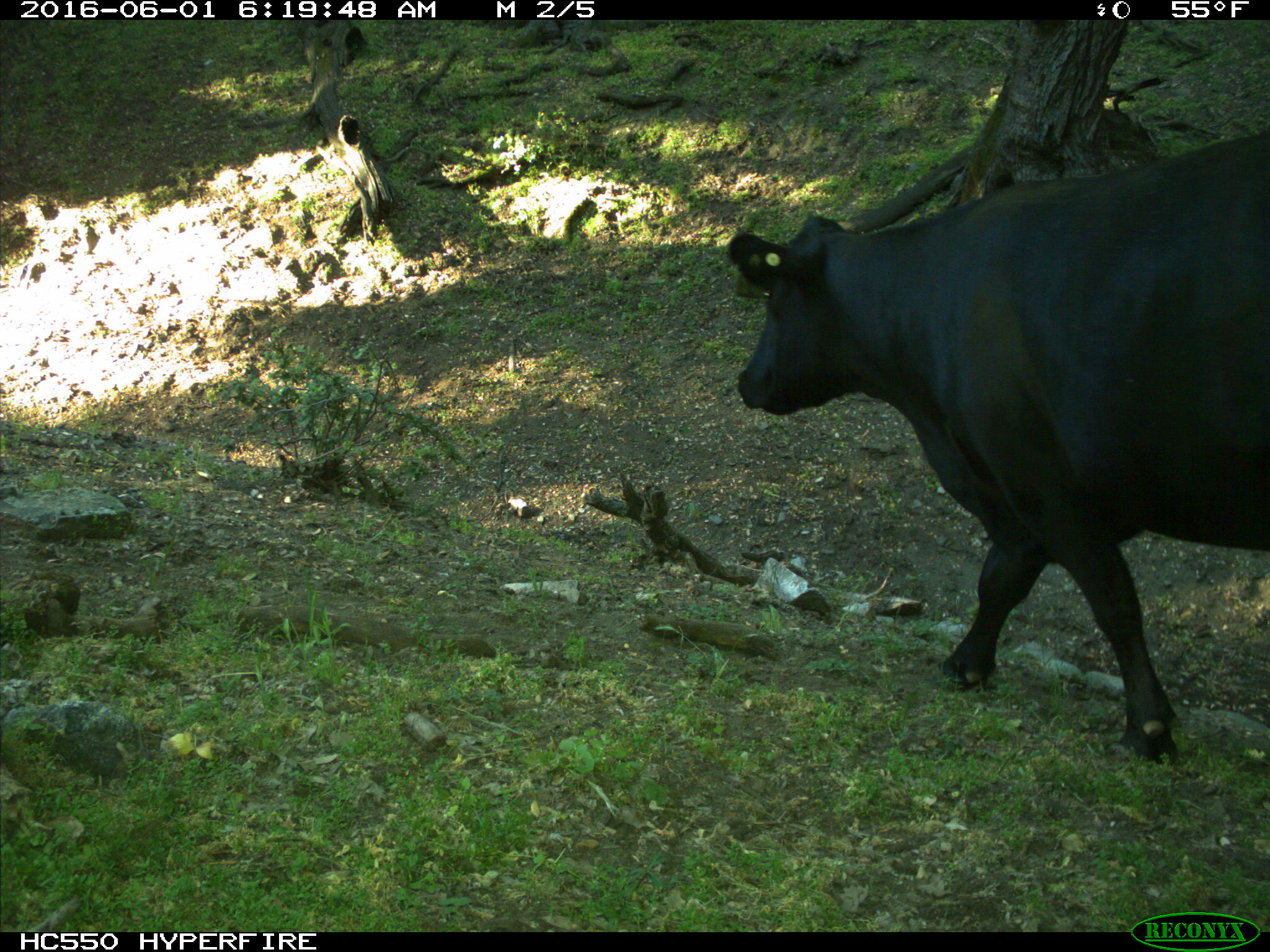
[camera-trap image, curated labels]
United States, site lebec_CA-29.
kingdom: Animalia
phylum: Chordata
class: Mammalia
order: Artiodactyla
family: Bovidae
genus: Bos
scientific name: Bos taurus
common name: domestic cow